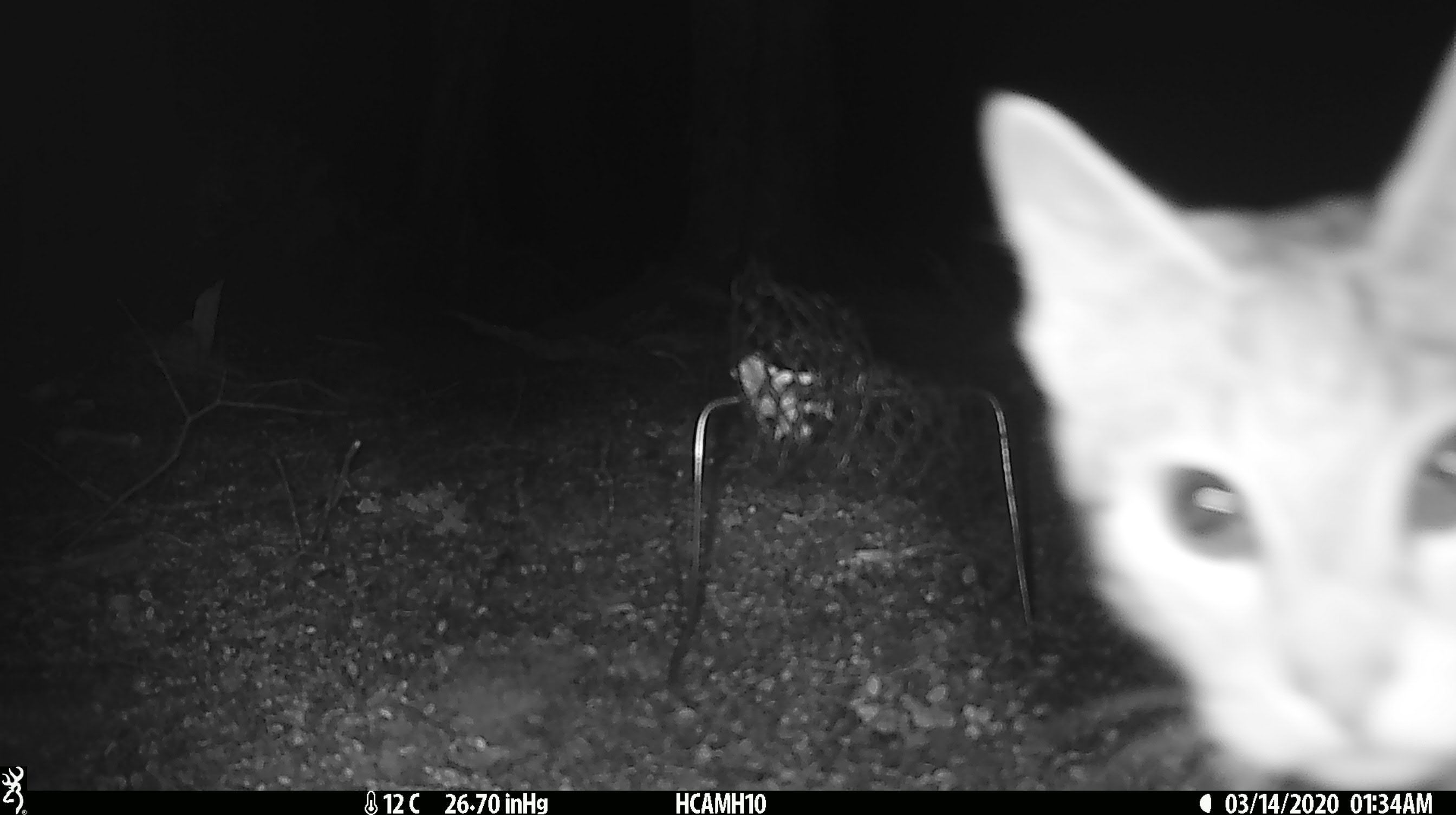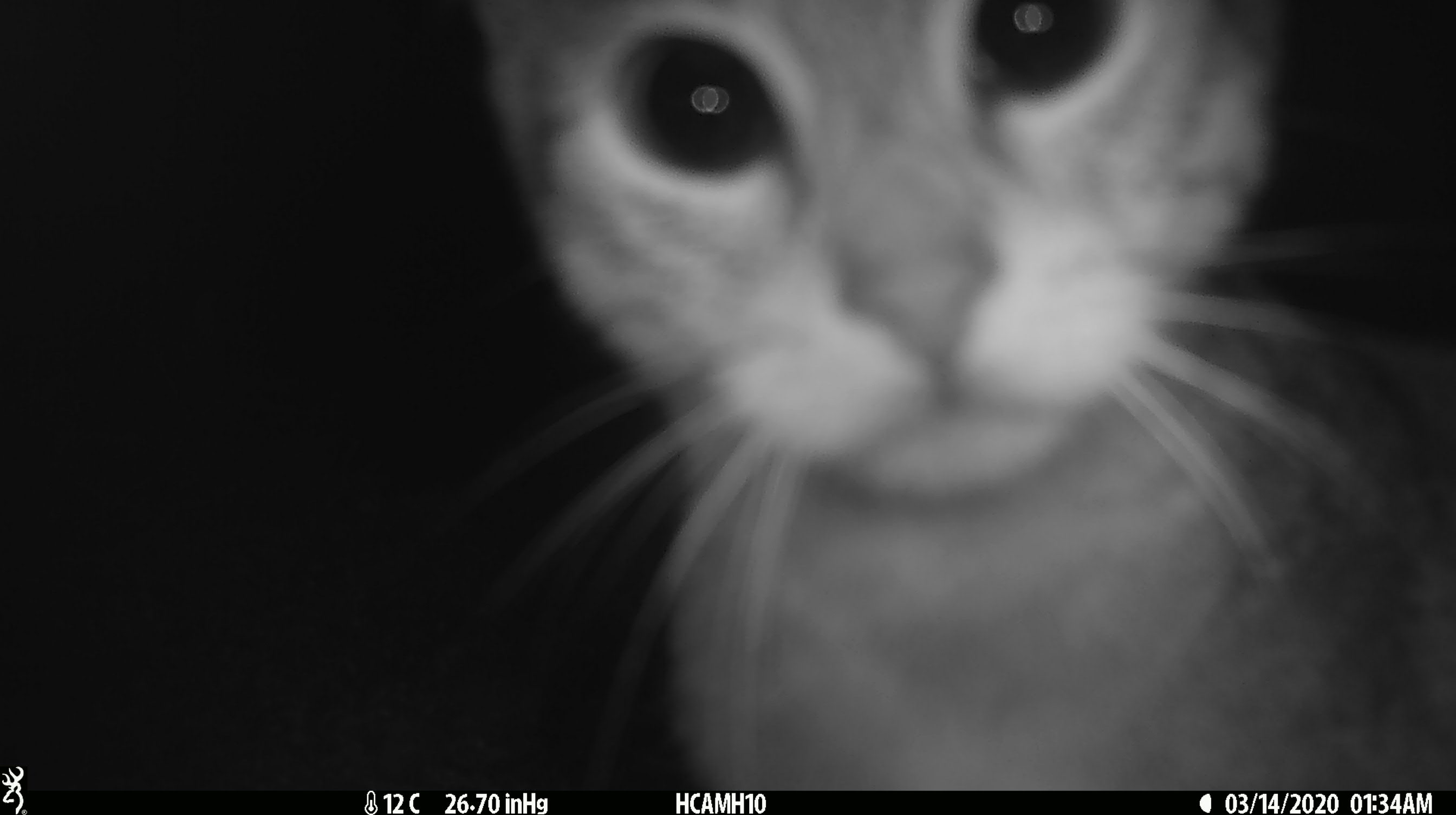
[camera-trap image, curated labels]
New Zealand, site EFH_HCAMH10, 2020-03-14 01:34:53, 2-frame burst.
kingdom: Animalia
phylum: Chordata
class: Mammalia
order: Carnivora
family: Felidae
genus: Felis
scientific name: Felis catus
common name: domestic cat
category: cat